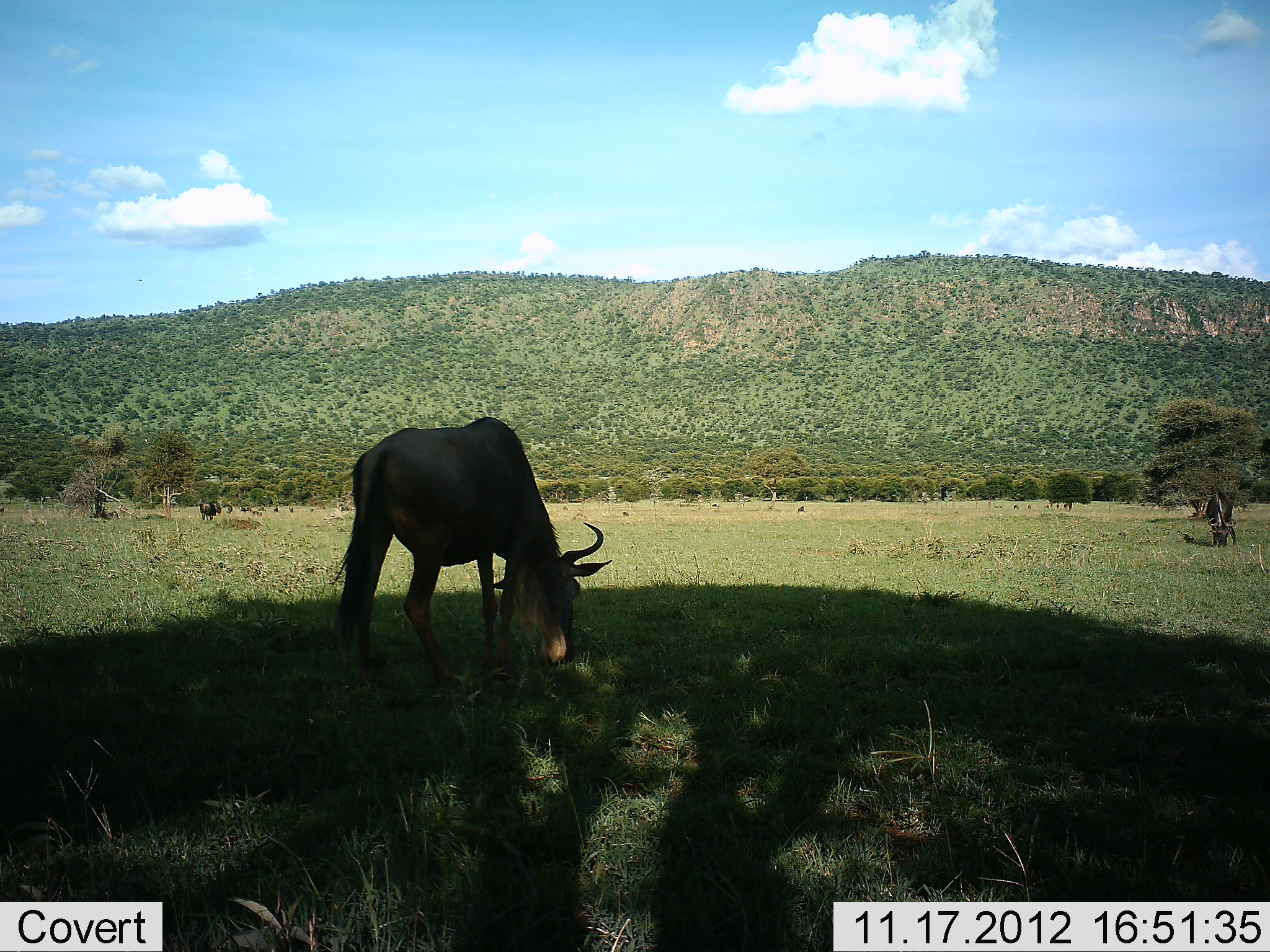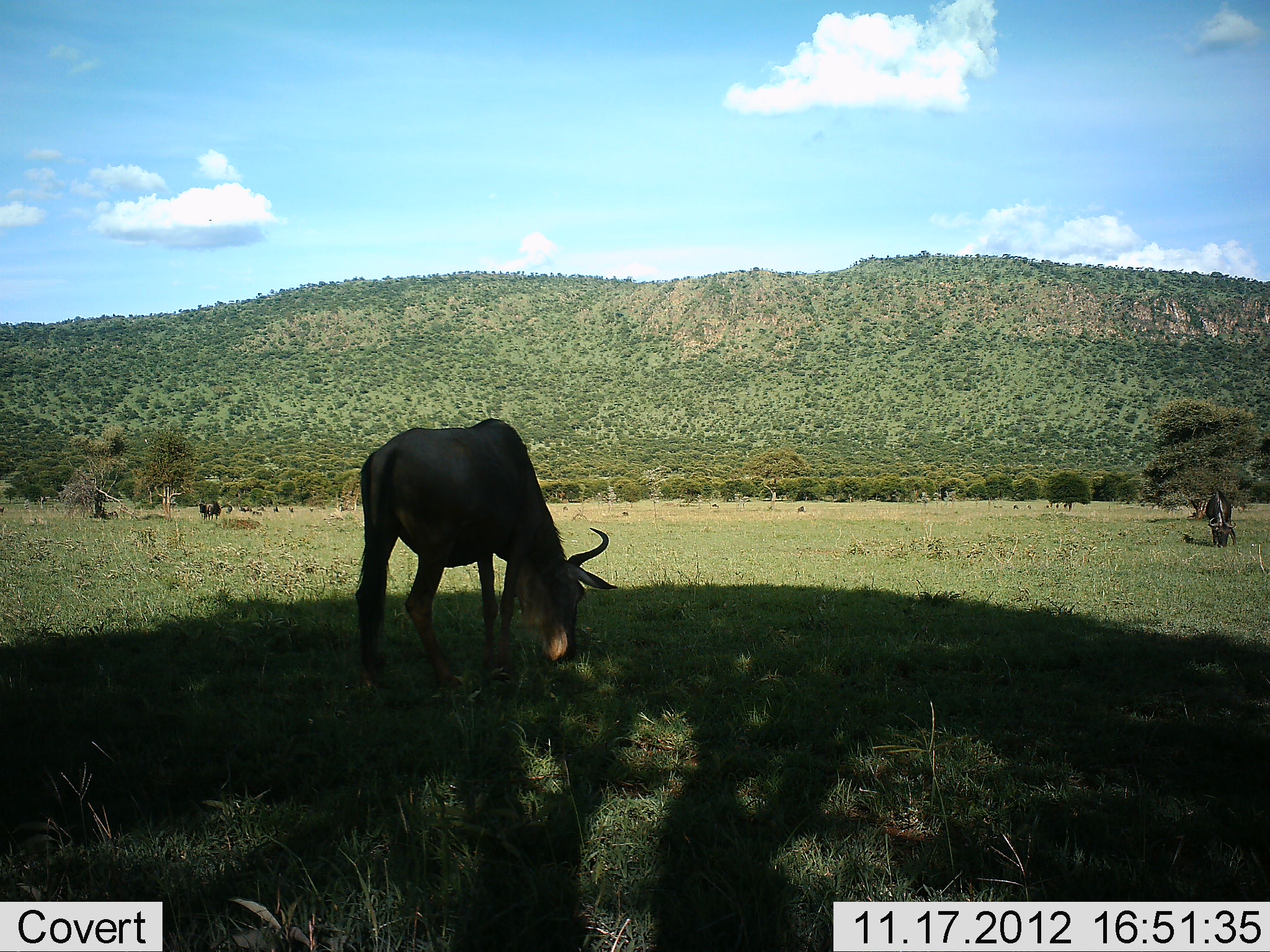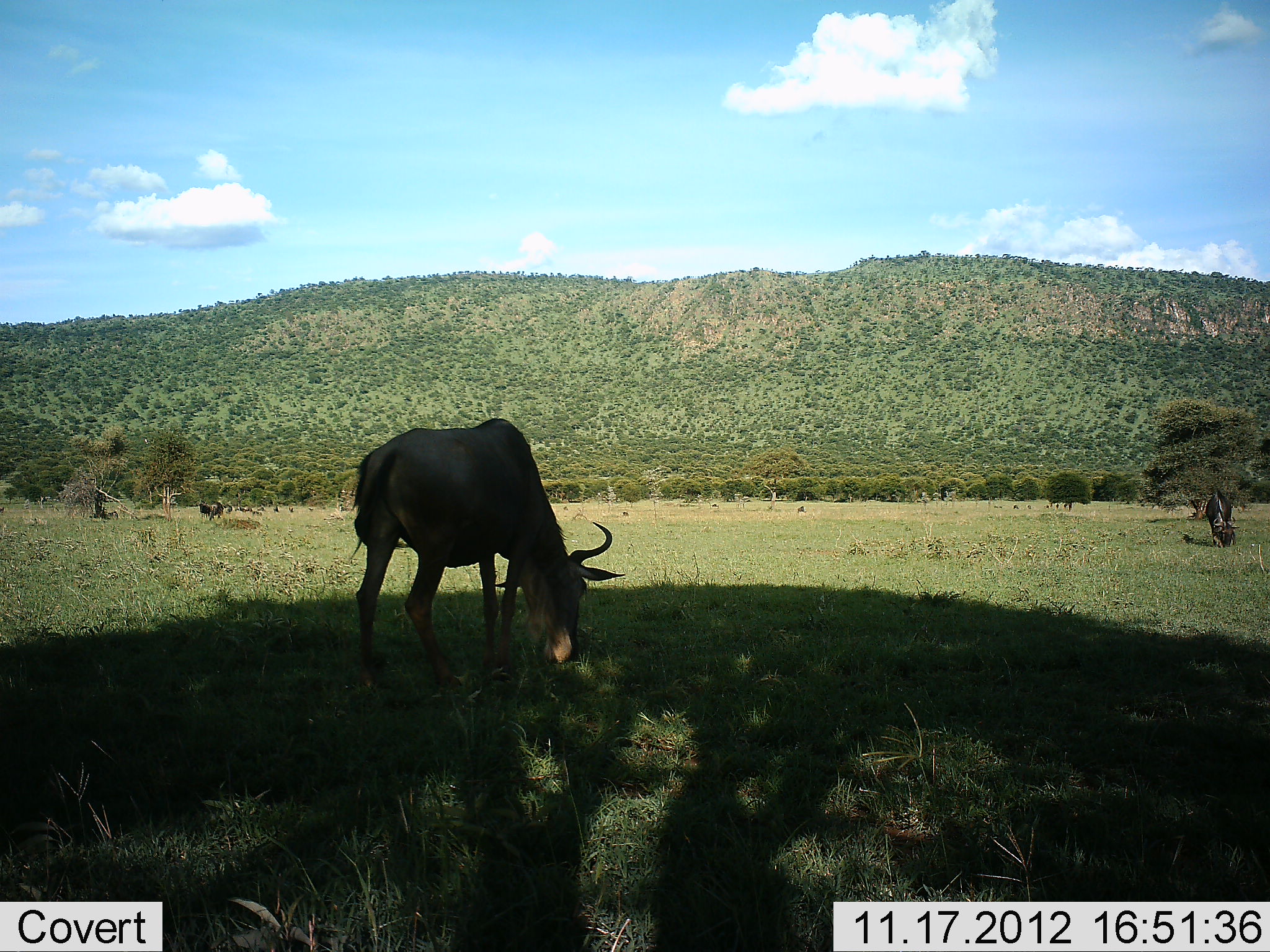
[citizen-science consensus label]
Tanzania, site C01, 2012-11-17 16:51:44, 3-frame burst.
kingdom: Animalia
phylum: Chordata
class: Mammalia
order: Artiodactyla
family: Bovidae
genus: Connochaetes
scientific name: Connochaetes taurinus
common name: blue wildebeest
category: wildebeest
Wildebeest (blue wildebeest) (Connochaetes taurinus), count 8. Behavior (volunteer vote fractions): standing 20%, resting 0%, moving 10%, interacting 0%. Young present (vote fraction): 0%. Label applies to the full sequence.